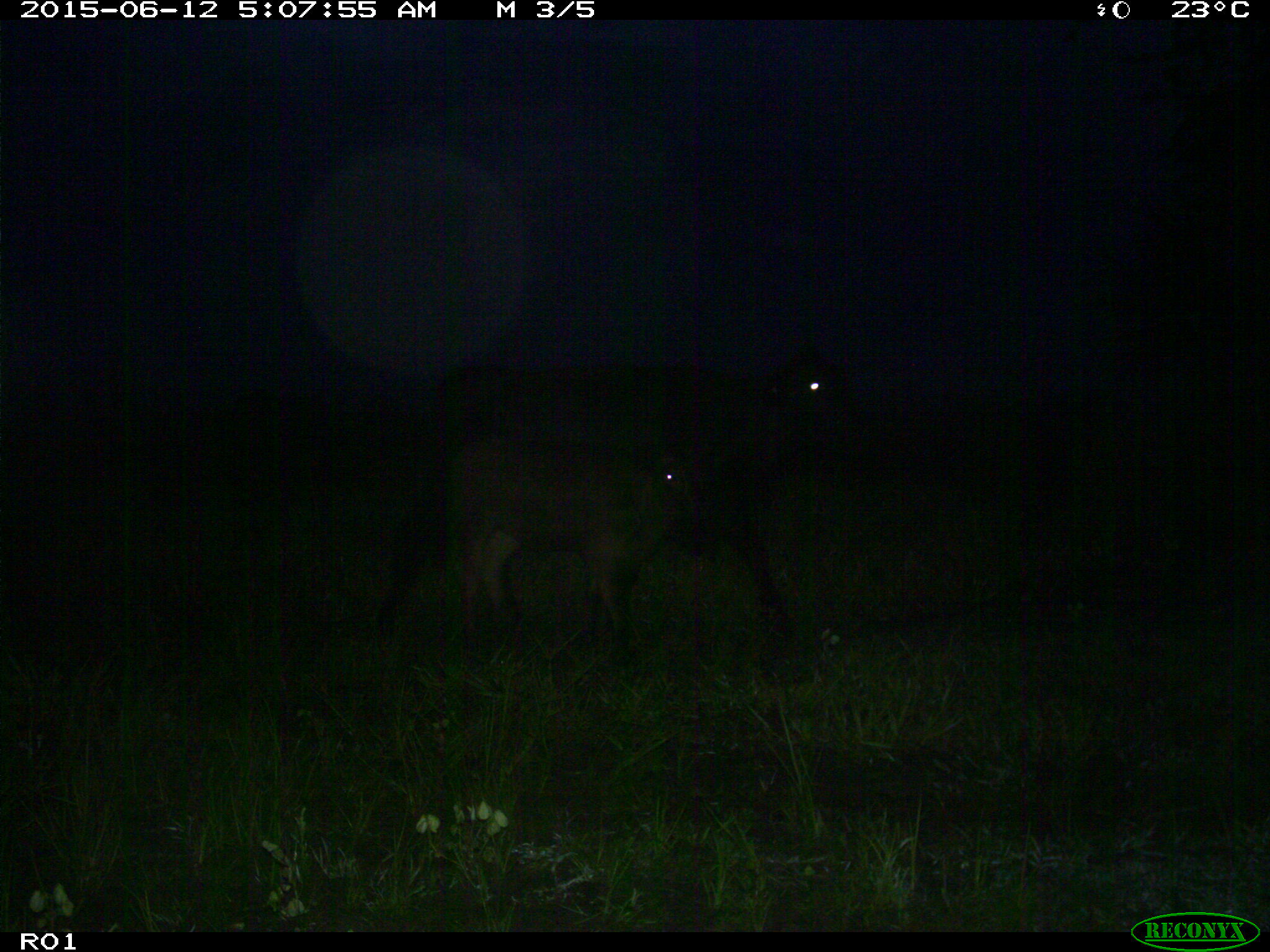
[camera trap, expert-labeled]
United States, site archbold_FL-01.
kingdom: Animalia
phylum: Chordata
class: Mammalia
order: Artiodactyla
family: Bovidae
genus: Bos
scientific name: Bos taurus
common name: domestic cow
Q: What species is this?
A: Bos taurus (domestic cow).